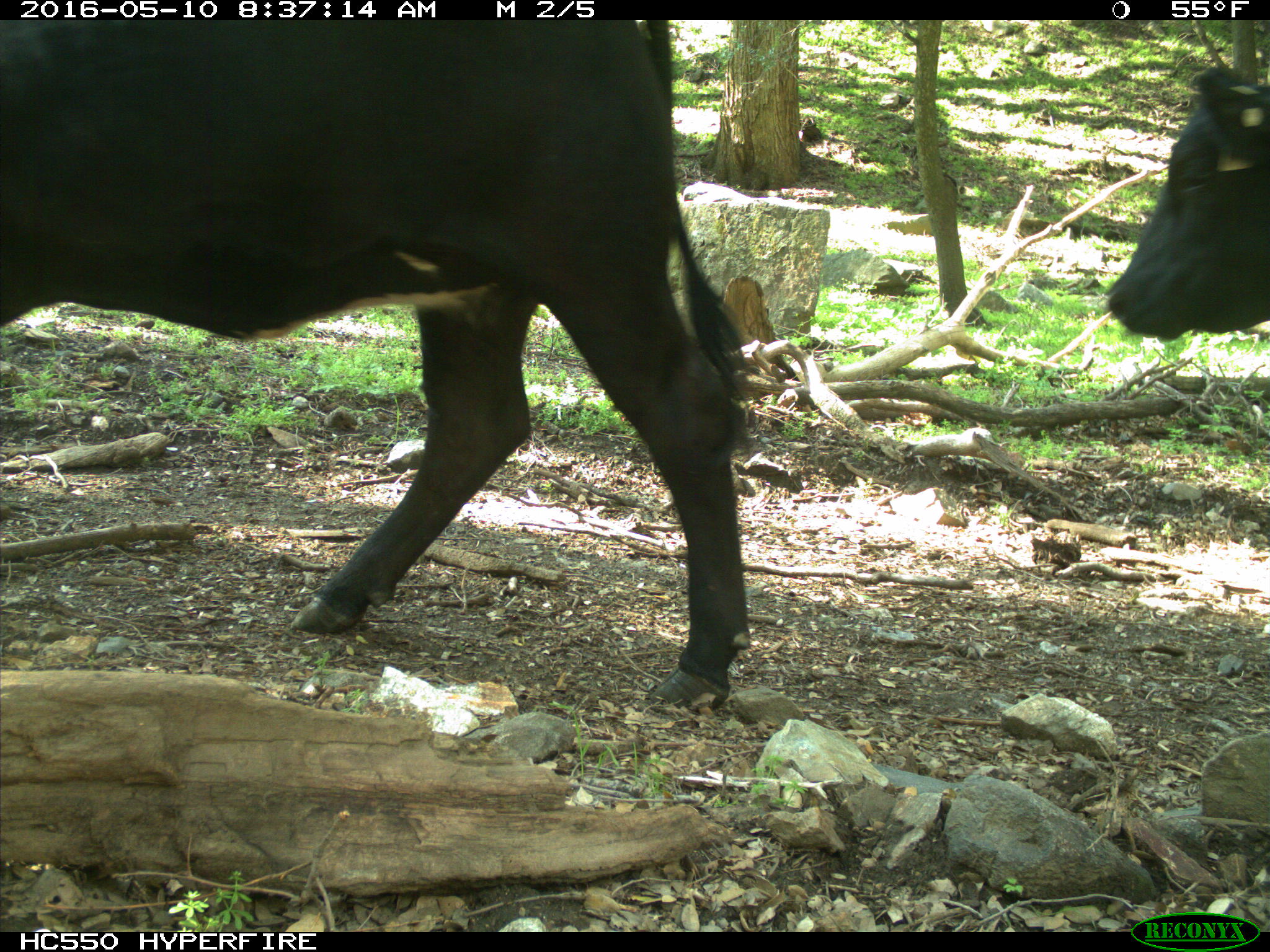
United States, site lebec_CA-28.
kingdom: Animalia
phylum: Chordata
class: Mammalia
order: Artiodactyla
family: Bovidae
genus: Bos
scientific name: Bos taurus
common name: domestic cow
Bos taurus (domestic cow).